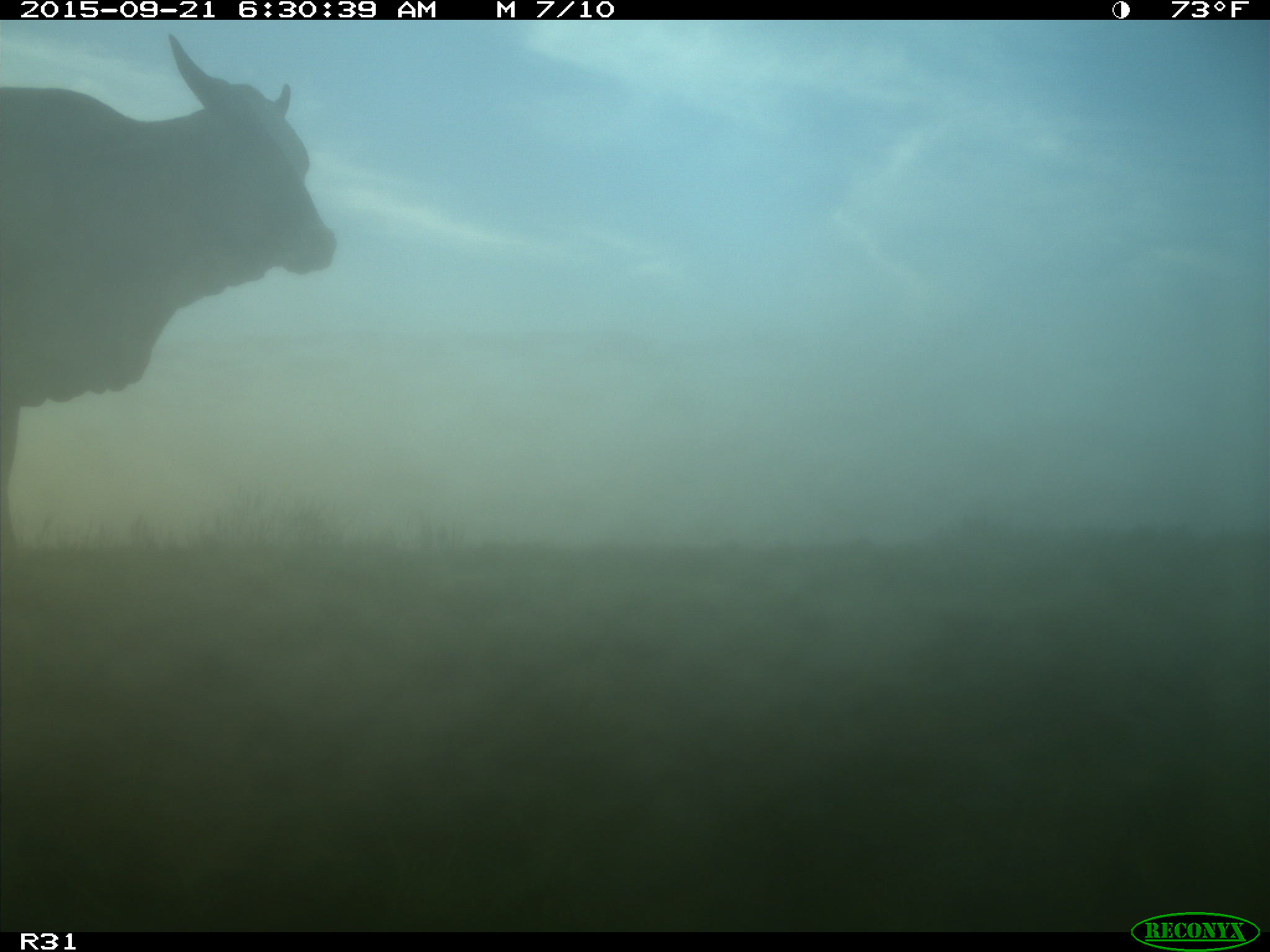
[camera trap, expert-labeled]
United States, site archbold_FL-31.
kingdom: Animalia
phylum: Chordata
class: Mammalia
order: Artiodactyla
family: Bovidae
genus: Bos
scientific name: Bos taurus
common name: domestic cow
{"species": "Bos taurus (domestic cow)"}